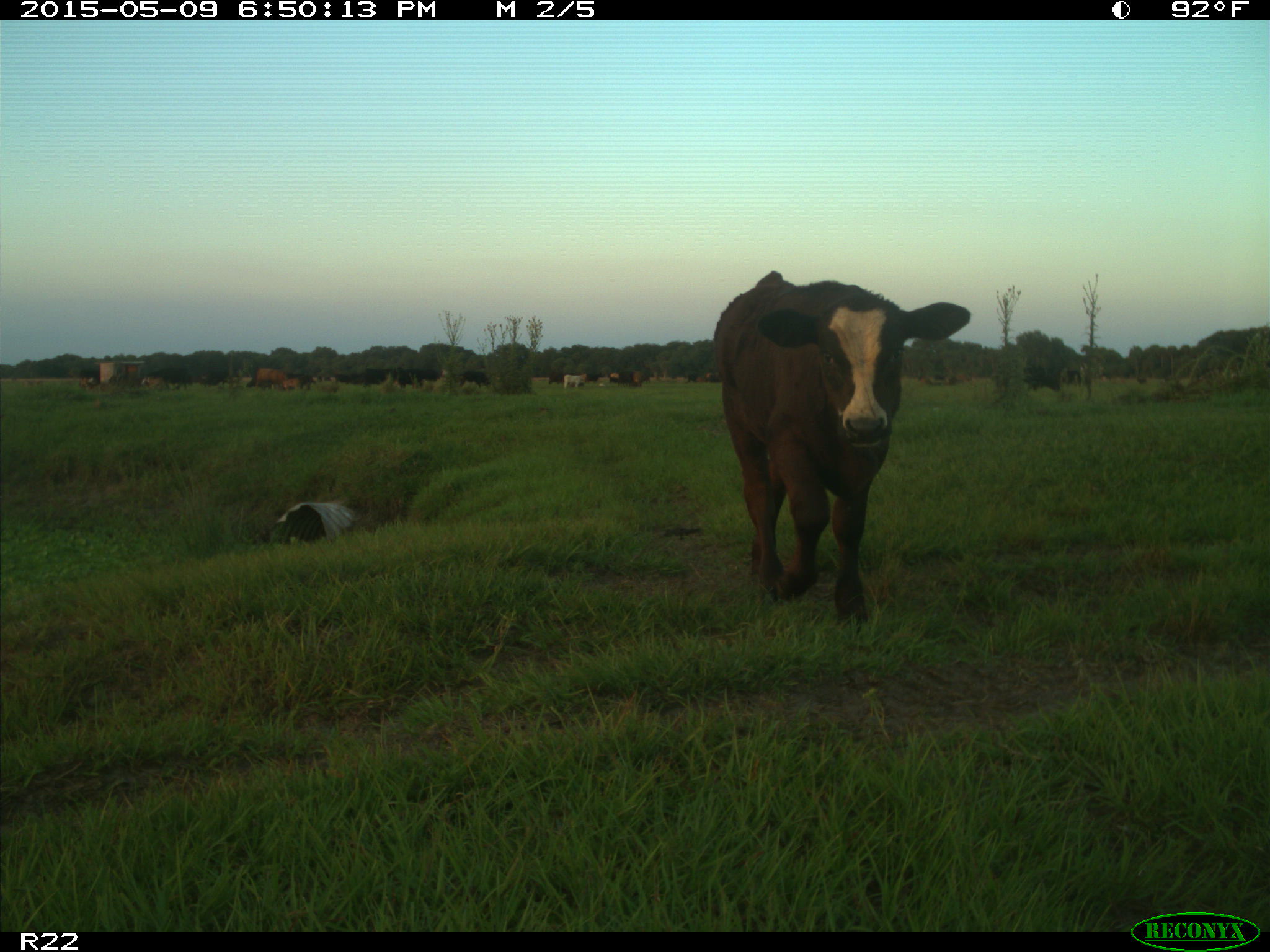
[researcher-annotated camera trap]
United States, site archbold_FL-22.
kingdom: Animalia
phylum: Chordata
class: Mammalia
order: Artiodactyla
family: Bovidae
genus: Bos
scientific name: Bos taurus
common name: domestic cow